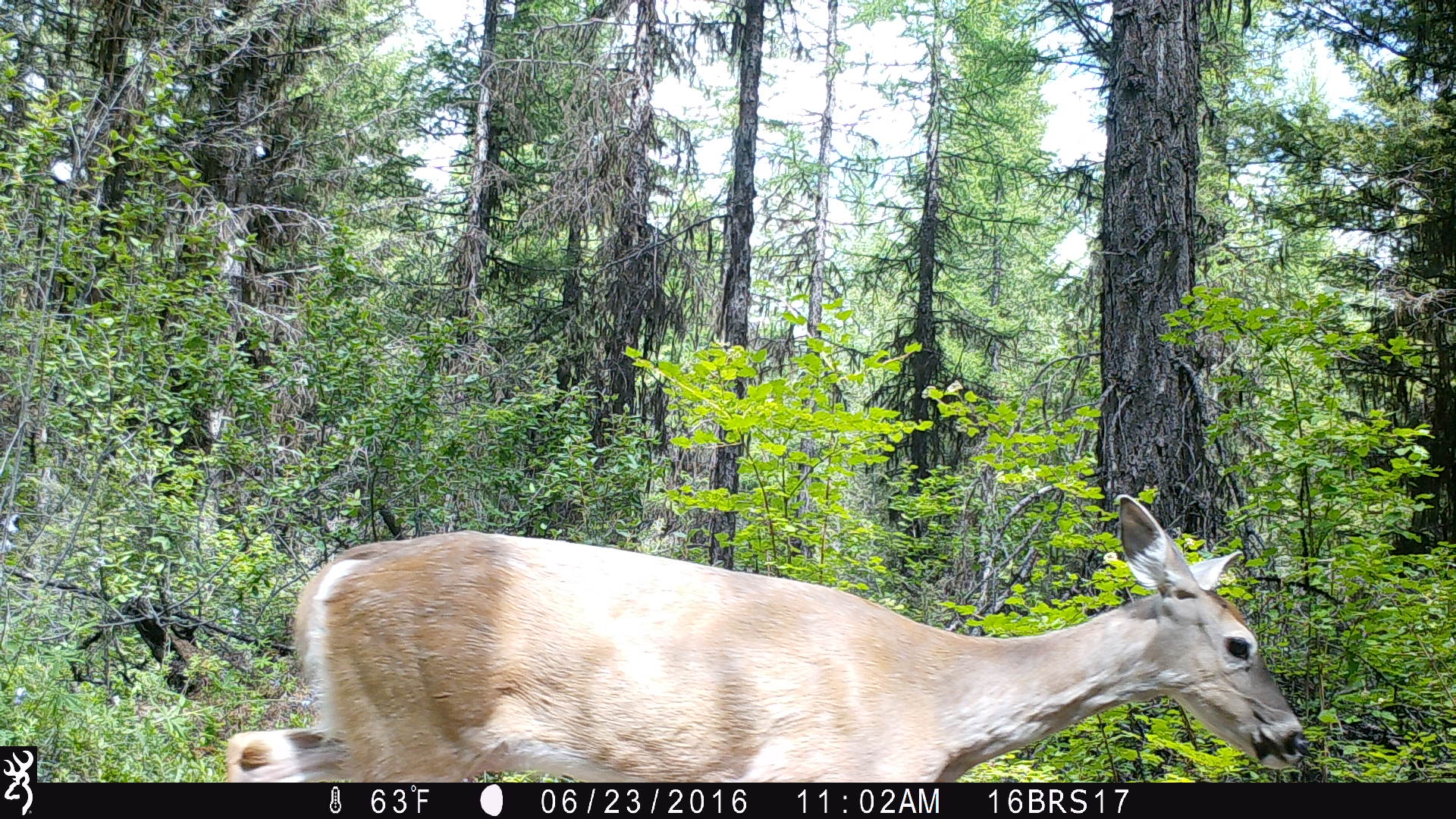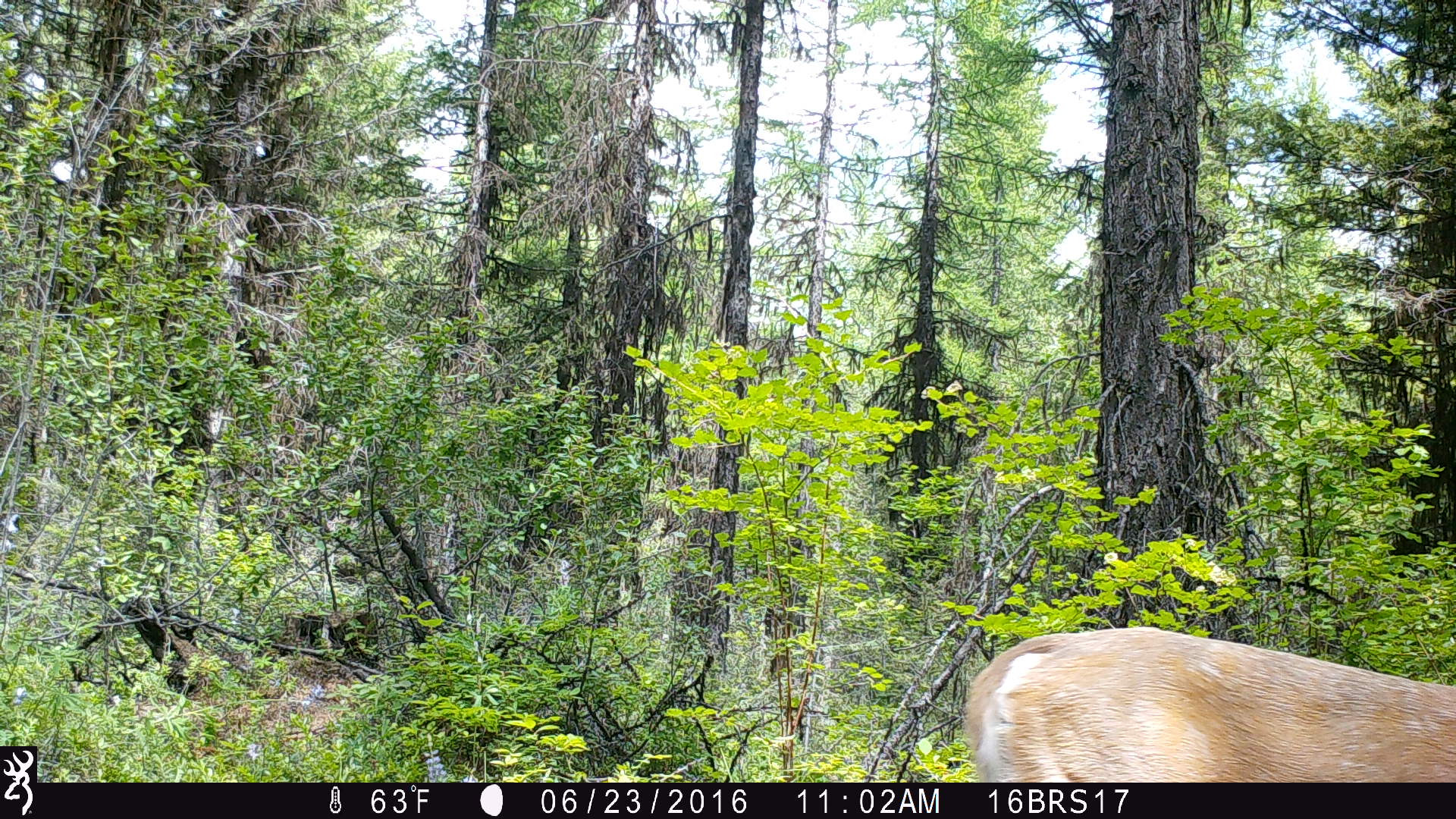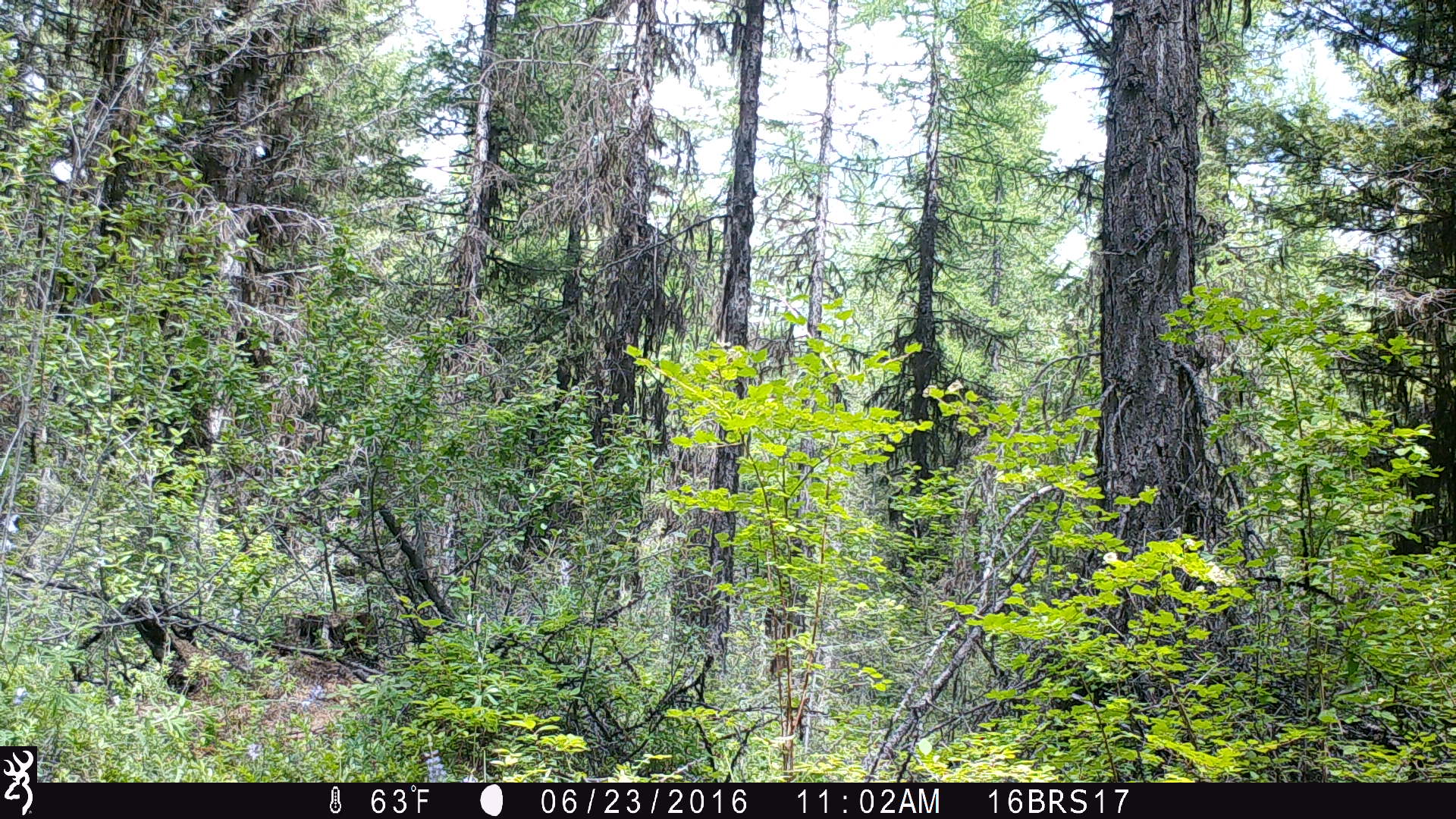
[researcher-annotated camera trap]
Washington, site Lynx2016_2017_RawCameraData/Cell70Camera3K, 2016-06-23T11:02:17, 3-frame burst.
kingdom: Animalia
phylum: Chordata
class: Mammalia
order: Artiodactyla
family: Cervidae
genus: Odocoileus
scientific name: Odocoileus virginianus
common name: white-tailed deer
Odocoileus virginianus (white-tailed deer). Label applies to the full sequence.